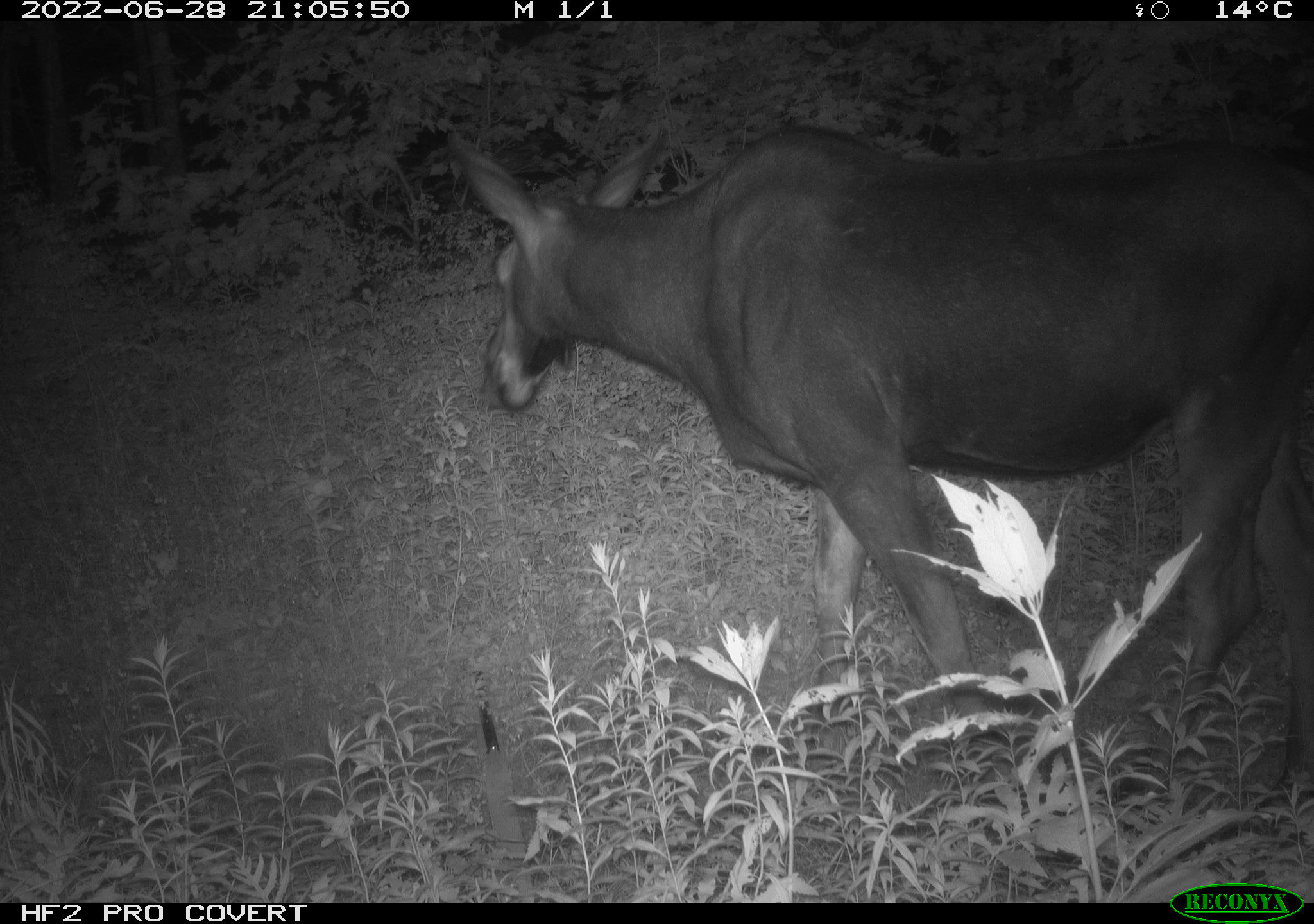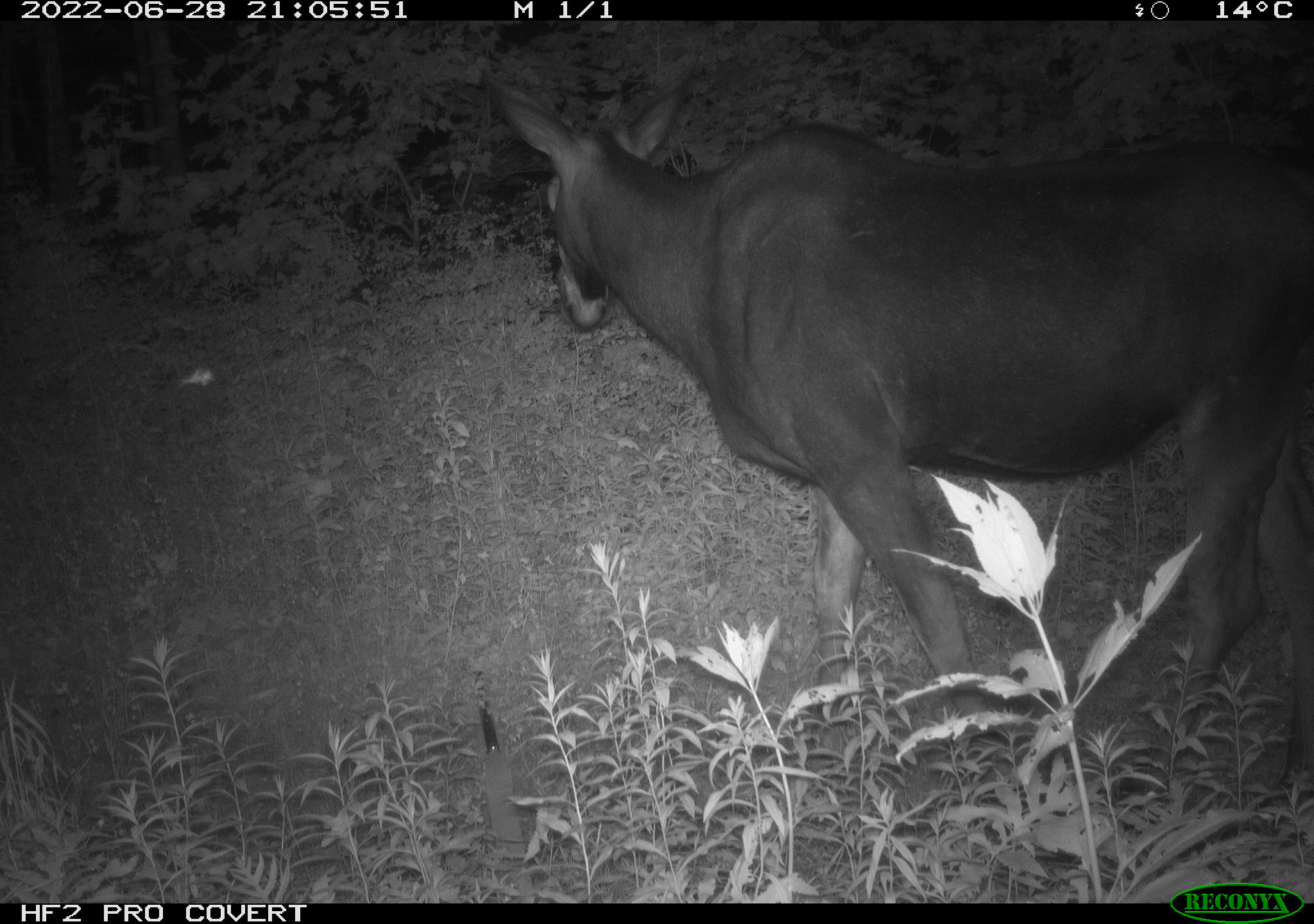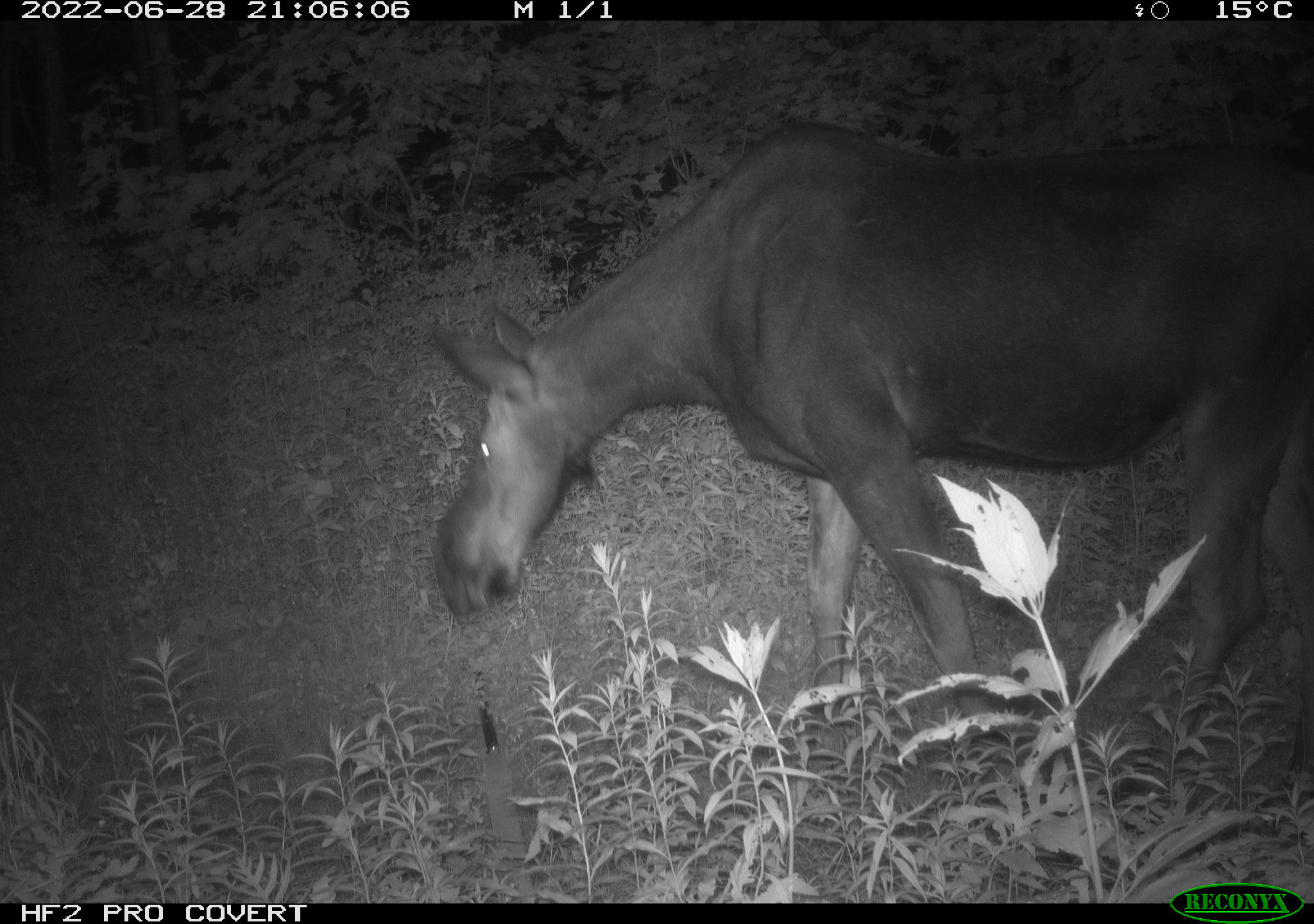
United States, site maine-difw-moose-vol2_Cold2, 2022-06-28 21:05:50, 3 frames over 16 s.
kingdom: Animalia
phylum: Chordata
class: Mammalia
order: Artiodactyla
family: Cervidae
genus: Alces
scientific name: Alces alces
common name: moose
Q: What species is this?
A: Moose (Alces alces).